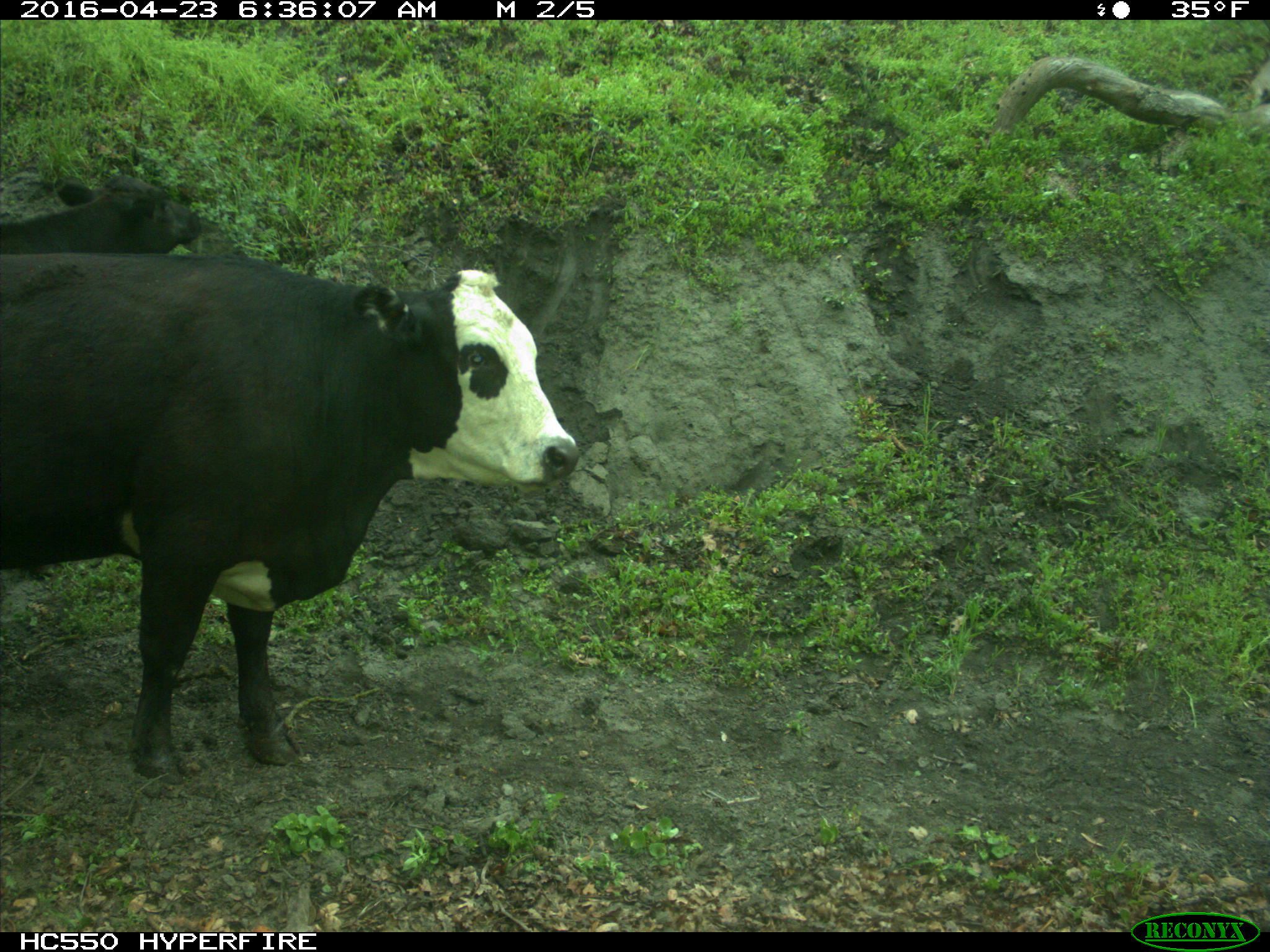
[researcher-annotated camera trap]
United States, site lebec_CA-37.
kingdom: Animalia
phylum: Chordata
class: Mammalia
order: Artiodactyla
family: Bovidae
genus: Bos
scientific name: Bos taurus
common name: domestic cow